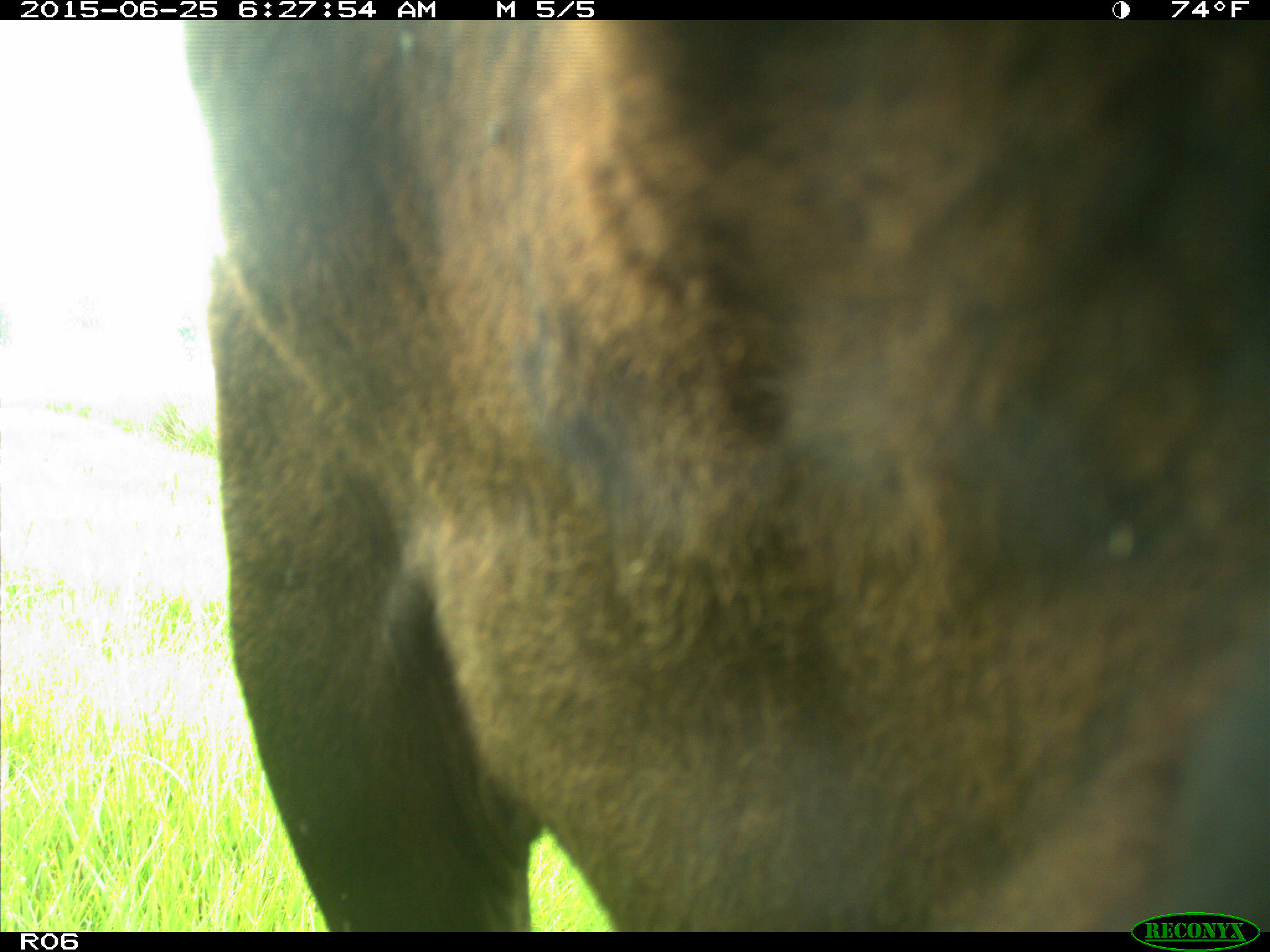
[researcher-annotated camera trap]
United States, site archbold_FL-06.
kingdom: Animalia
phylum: Chordata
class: Mammalia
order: Artiodactyla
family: Bovidae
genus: Bos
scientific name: Bos taurus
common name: domestic cow